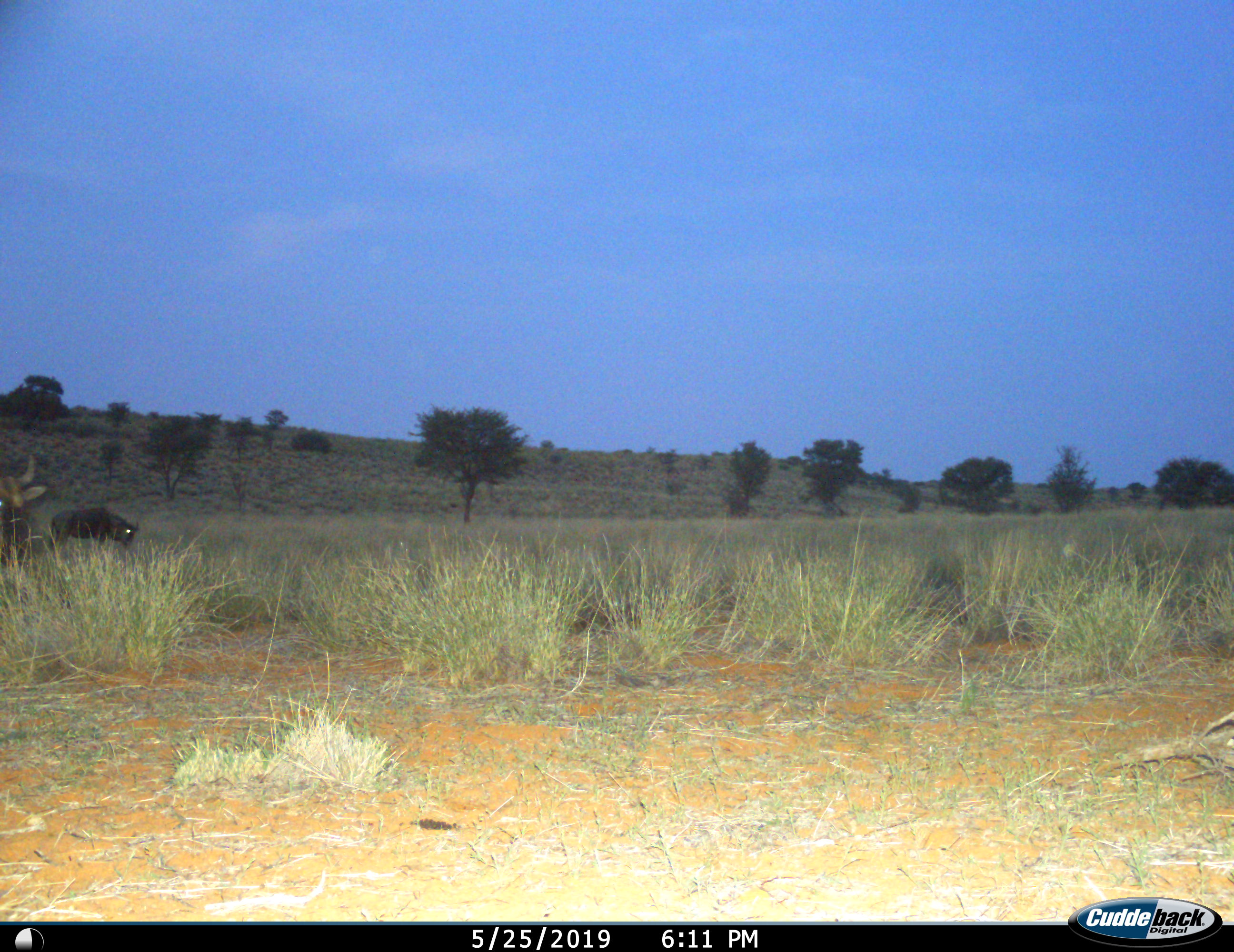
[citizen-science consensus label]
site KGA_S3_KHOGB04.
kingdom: Animalia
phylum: Chordata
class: Mammalia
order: Artiodactyla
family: Bovidae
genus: Connochaetes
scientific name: Connochaetes taurinus taurinus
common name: blue wildebeest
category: wildebeestblue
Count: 2.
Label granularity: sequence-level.